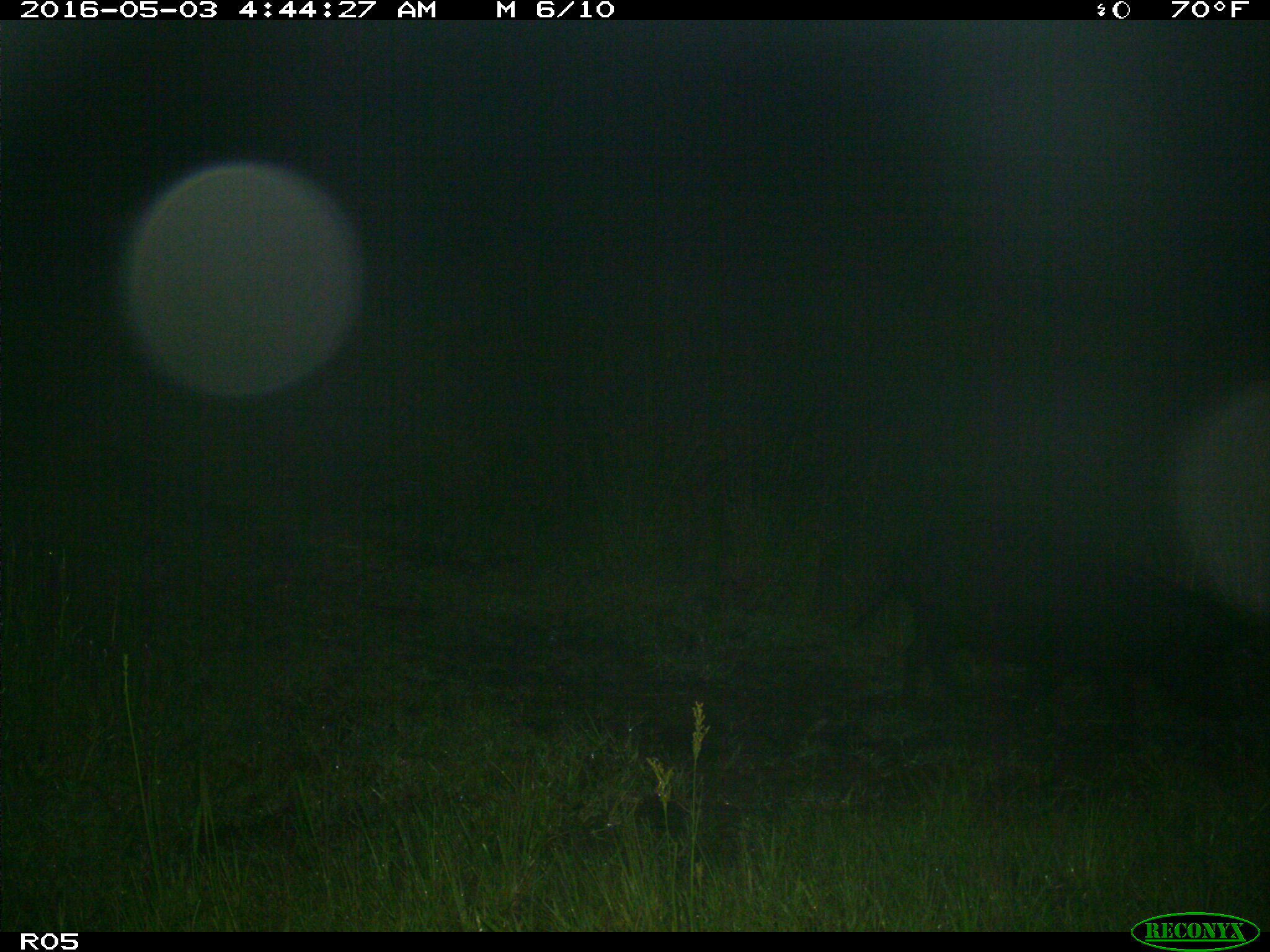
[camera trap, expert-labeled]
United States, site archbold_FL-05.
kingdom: Animalia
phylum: Chordata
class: Mammalia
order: Artiodactyla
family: Suidae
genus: Sus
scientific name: Sus scrofa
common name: wild boar